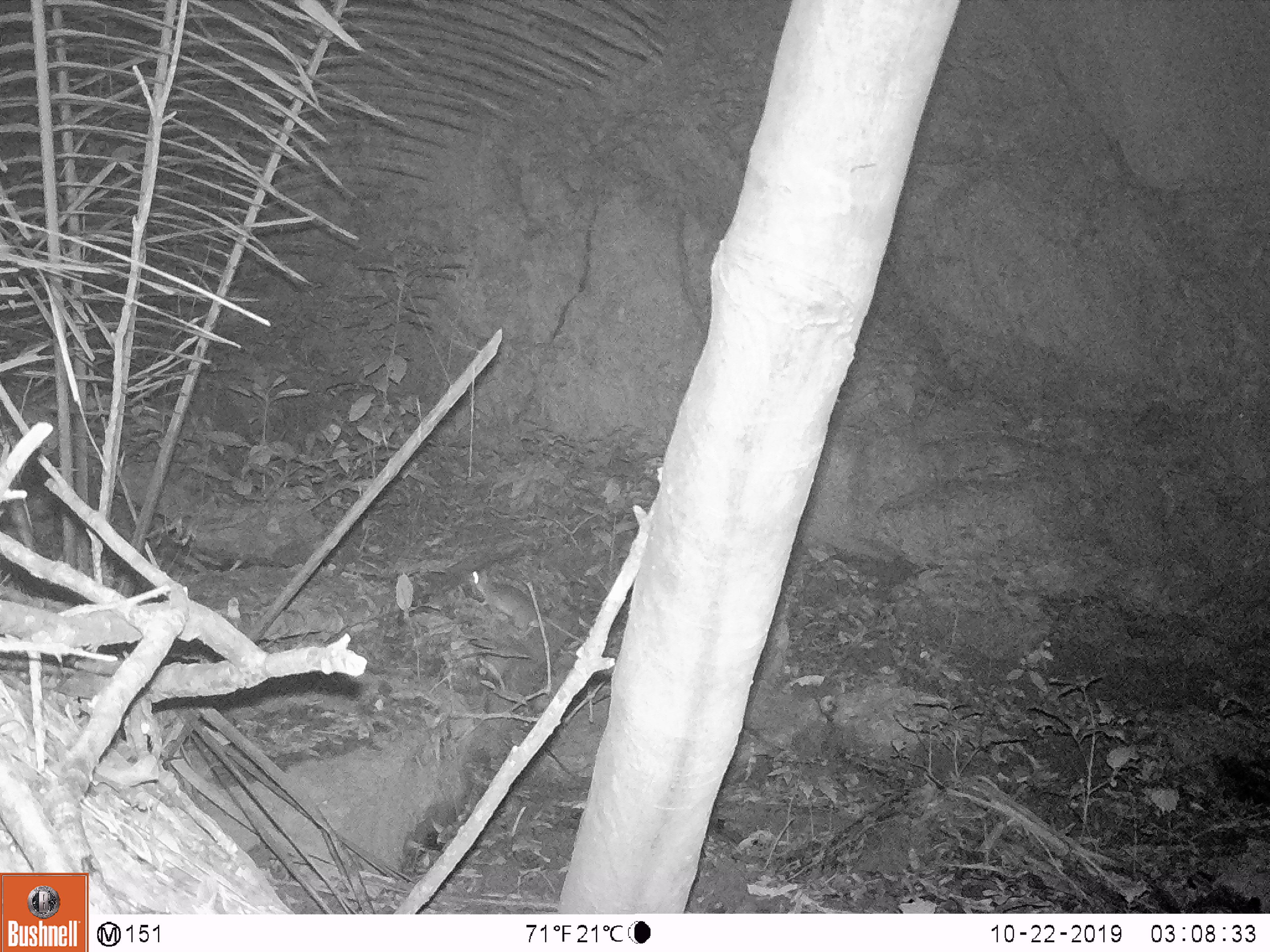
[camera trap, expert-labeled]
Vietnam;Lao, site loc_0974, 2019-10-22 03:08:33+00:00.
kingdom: Animalia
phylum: Chordata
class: Mammalia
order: Rodentia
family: Muridae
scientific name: Muridae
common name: old-world mice and rats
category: unidentified murid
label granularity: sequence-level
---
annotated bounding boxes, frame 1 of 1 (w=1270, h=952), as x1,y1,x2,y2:
unidentified murid: 468,568,585,643